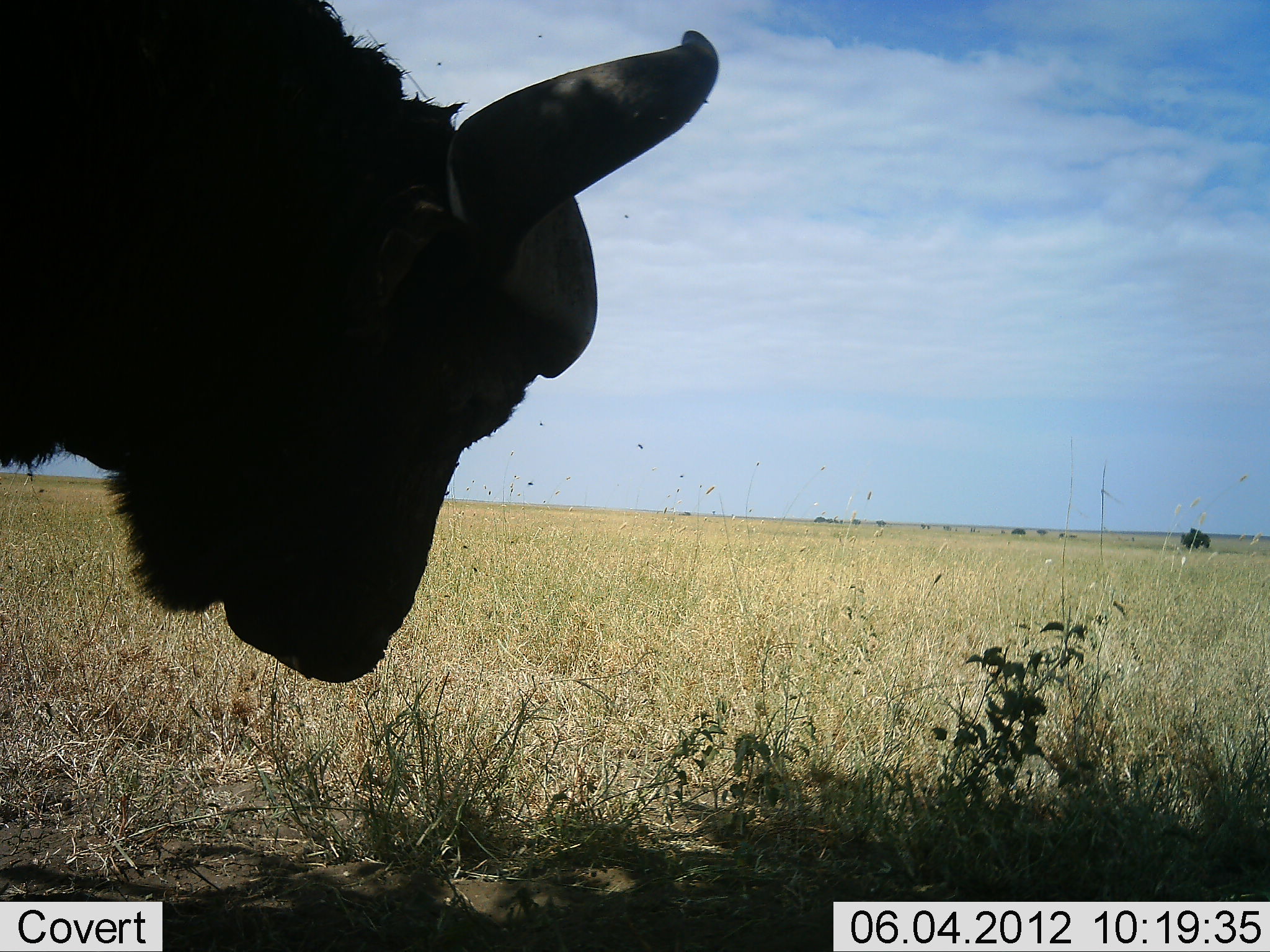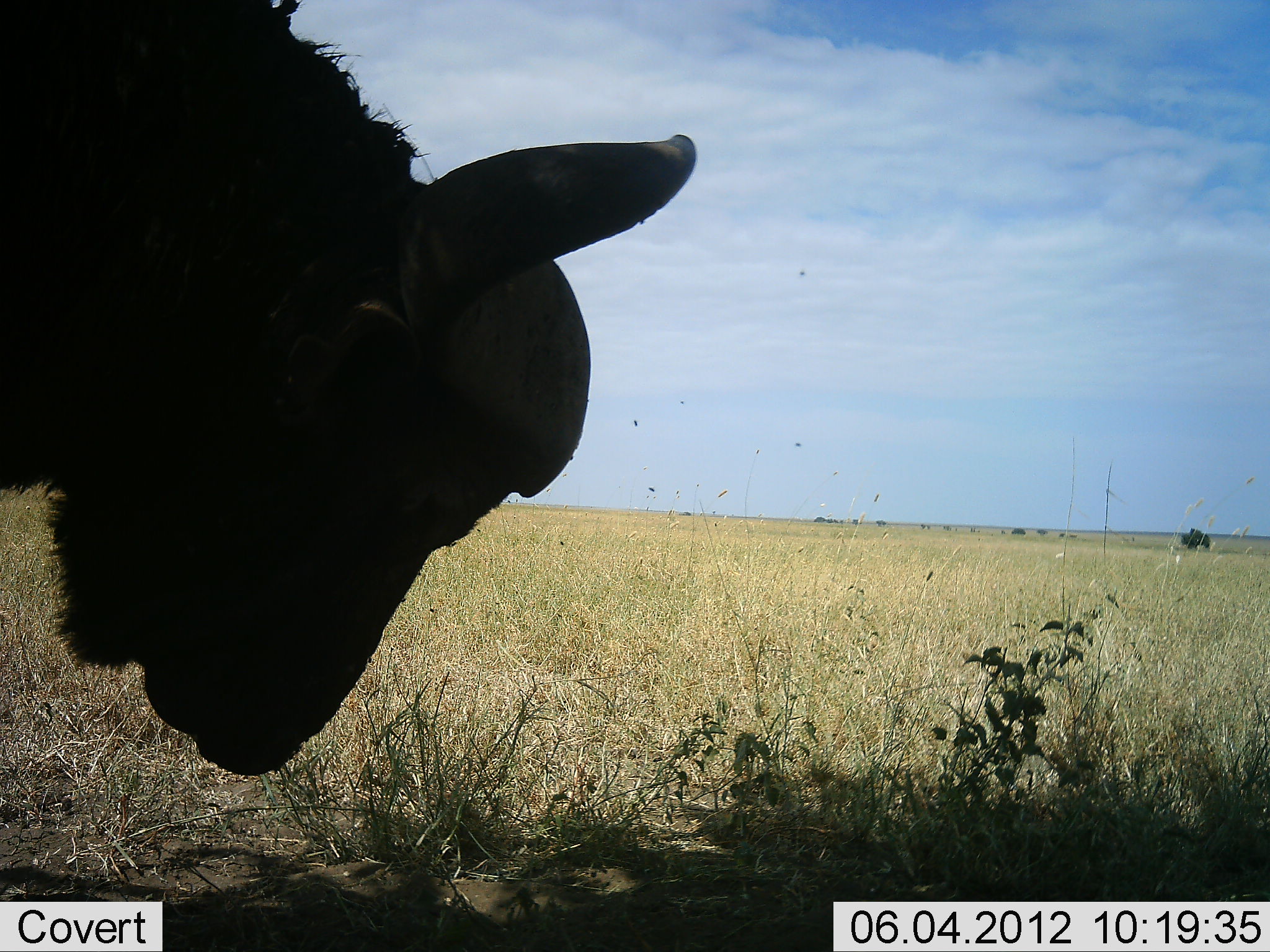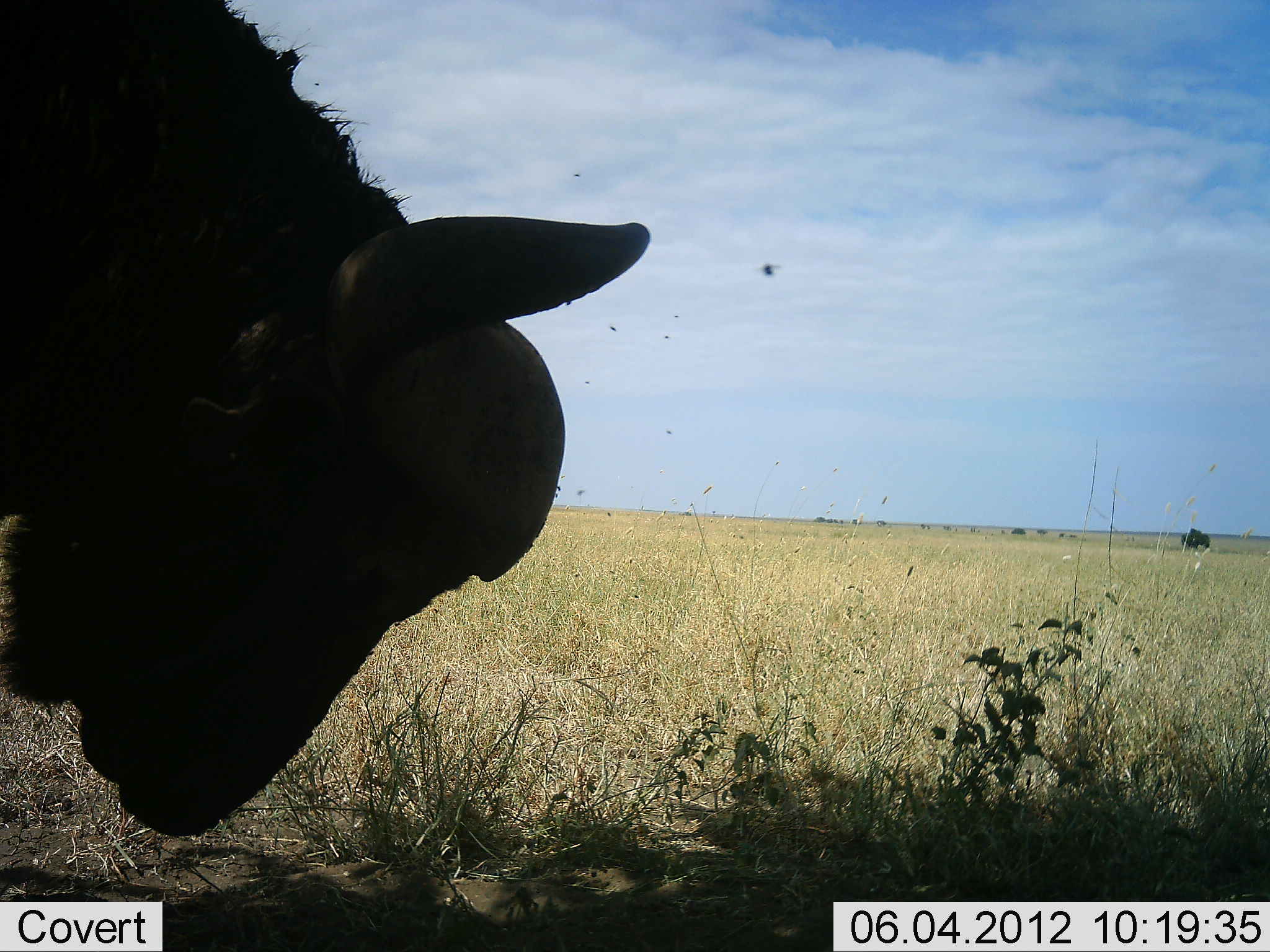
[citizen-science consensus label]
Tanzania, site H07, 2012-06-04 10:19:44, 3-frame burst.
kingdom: Animalia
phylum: Chordata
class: Mammalia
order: Artiodactyla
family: Bovidae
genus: Syncerus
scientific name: Syncerus caffer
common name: cape buffalo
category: buffalo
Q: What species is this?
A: Buffalo (cape buffalo) (Syncerus caffer).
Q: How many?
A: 1.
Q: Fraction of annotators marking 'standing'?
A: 60%.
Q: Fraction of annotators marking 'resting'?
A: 0%.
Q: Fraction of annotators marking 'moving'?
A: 0%.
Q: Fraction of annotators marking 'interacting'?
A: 0%.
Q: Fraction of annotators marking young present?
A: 0%.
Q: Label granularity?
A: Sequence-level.